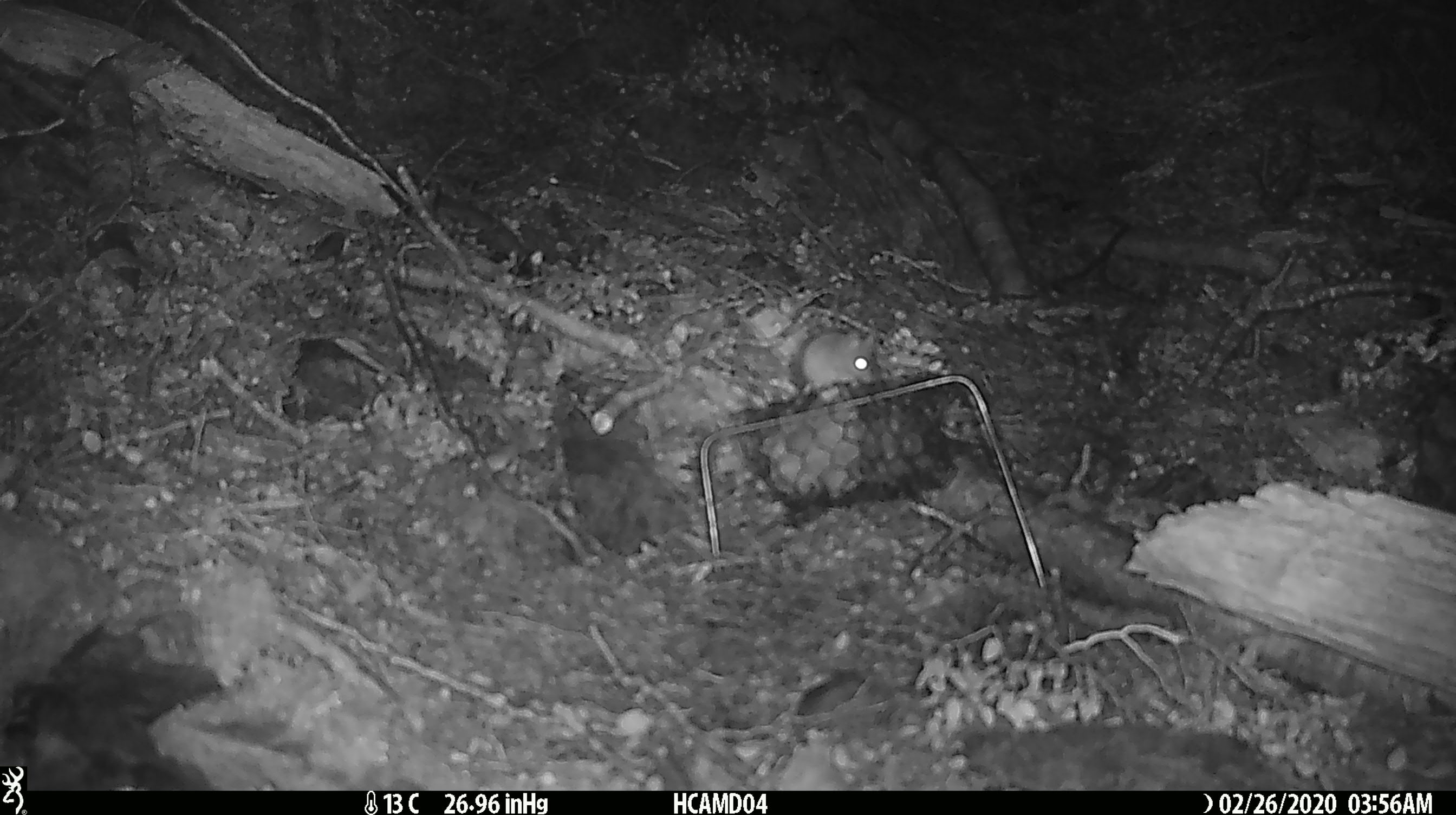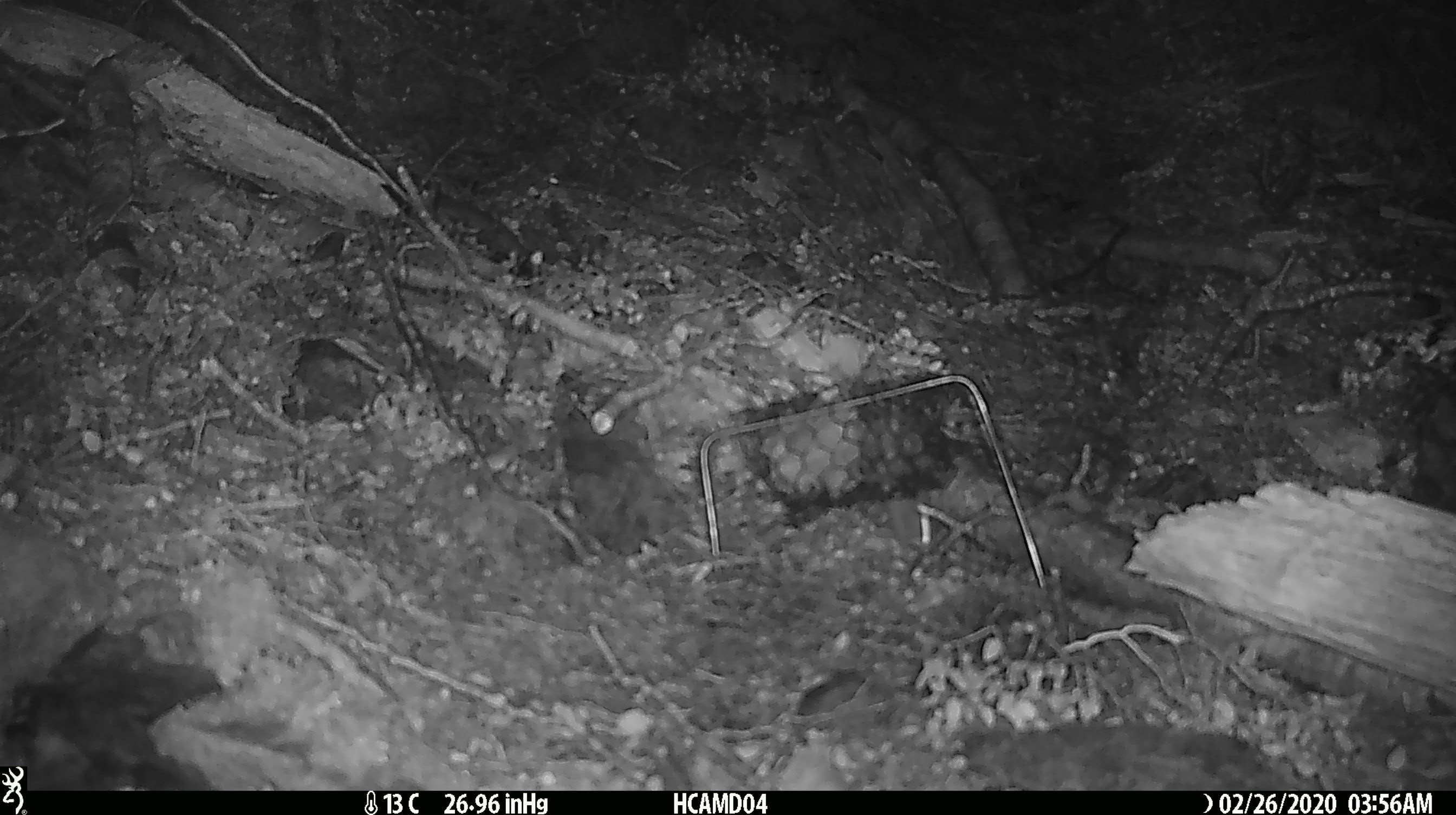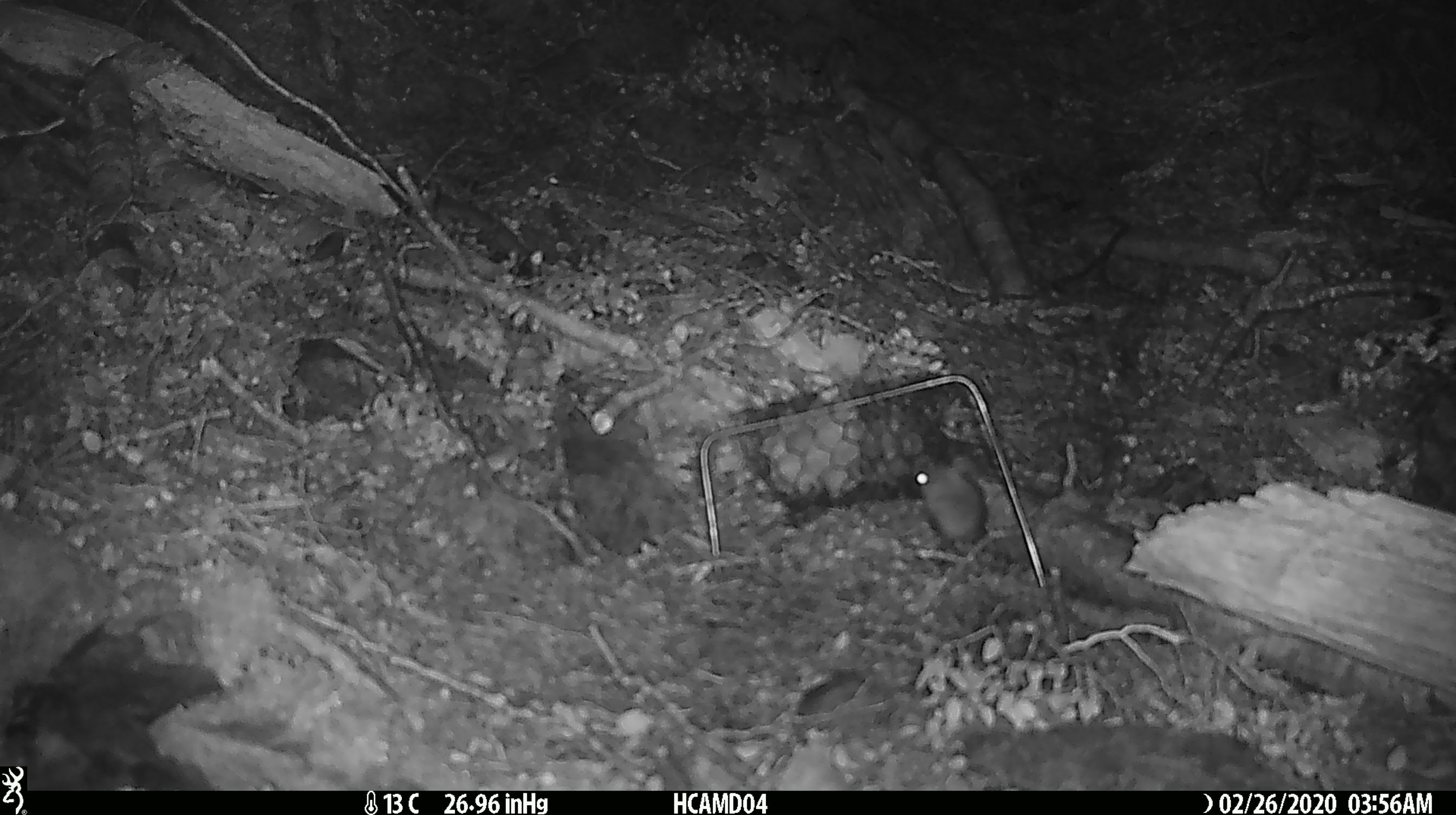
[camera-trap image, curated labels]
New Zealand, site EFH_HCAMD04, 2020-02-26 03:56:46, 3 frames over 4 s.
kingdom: Animalia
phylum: Chordata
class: Mammalia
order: Rodentia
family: Muridae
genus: Mus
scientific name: Mus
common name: mouse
Mouse (Mus).